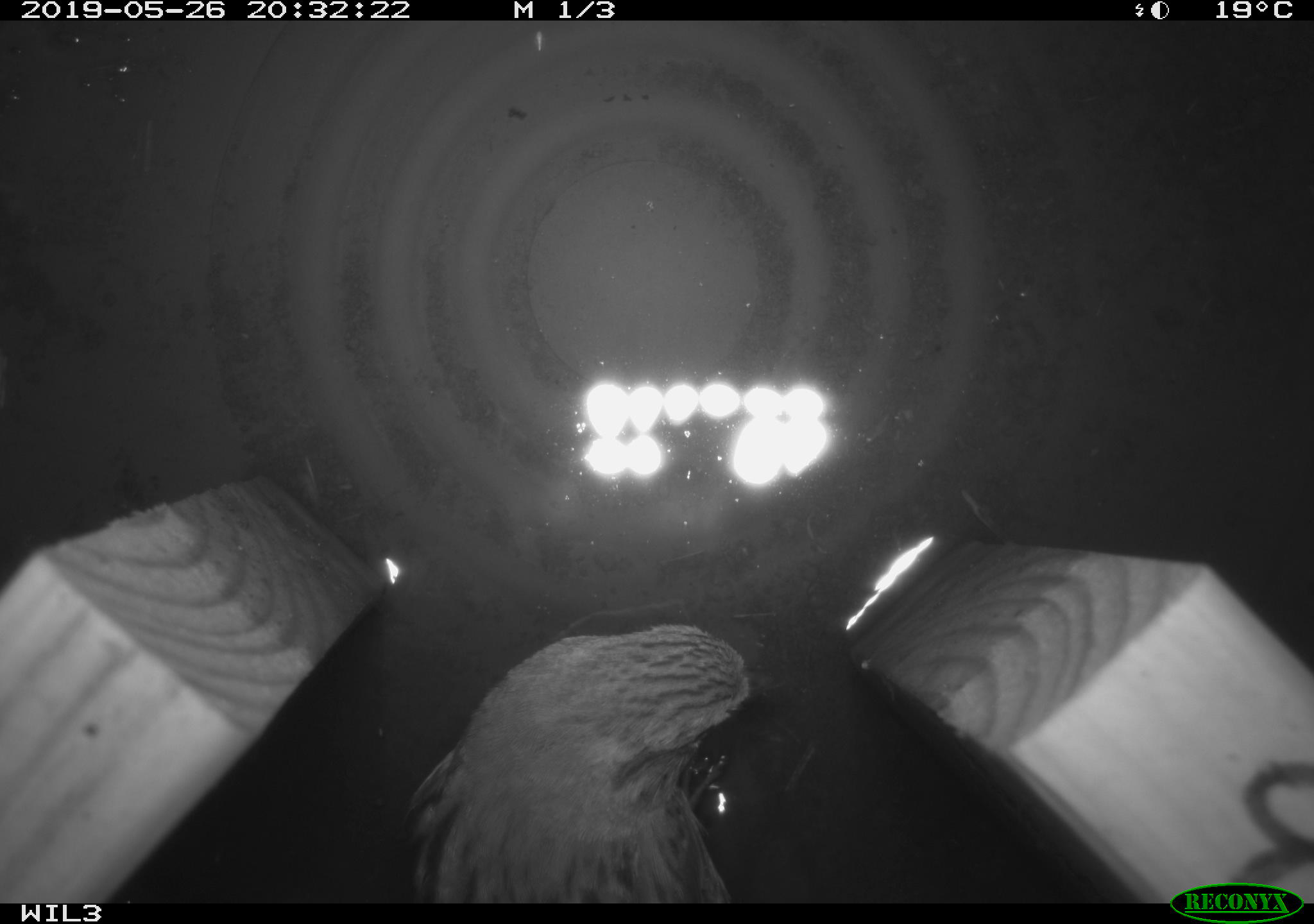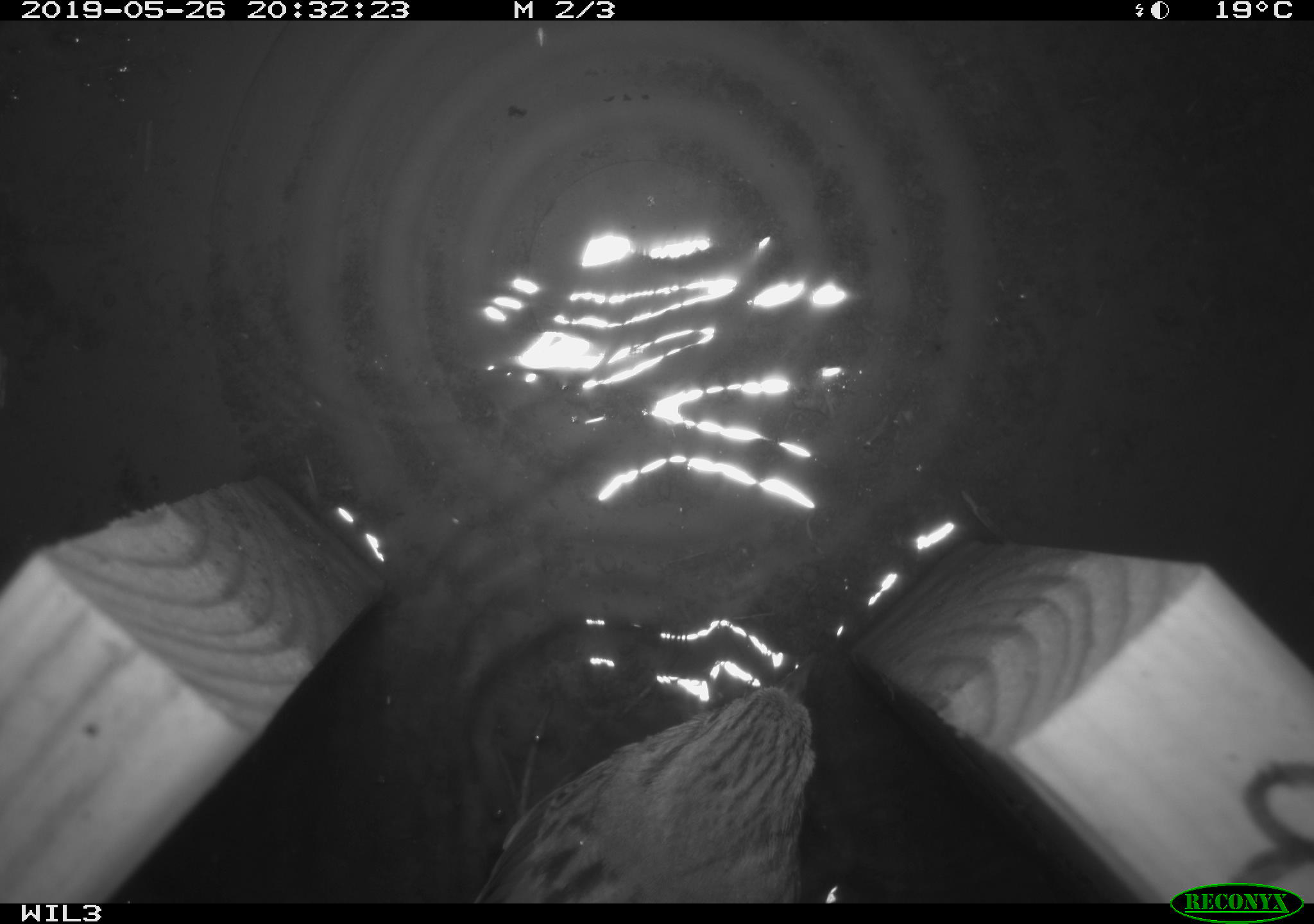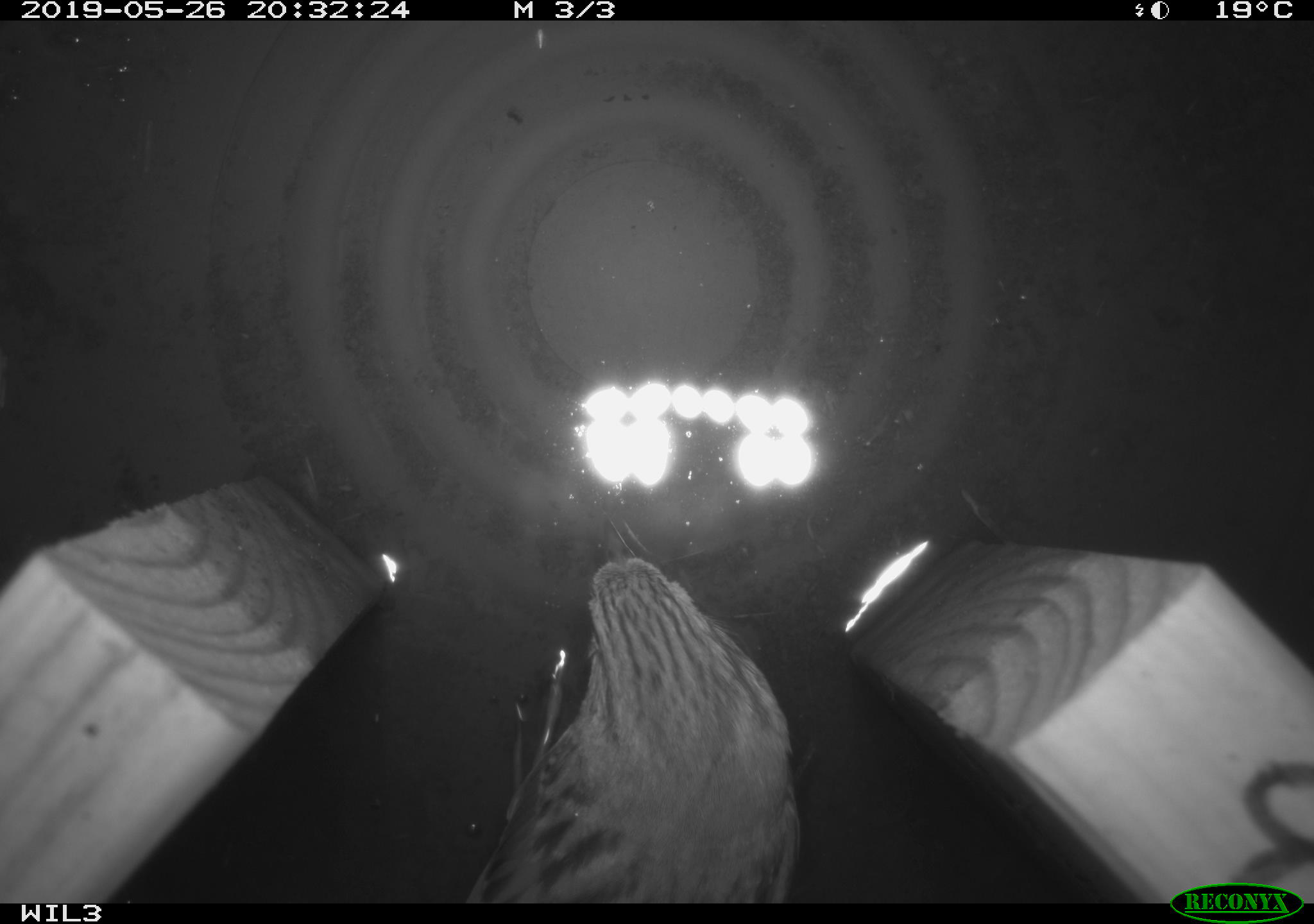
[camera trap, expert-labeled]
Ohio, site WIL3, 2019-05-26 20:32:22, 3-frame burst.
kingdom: Animalia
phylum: Chordata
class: Aves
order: Passeriformes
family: Passerellidae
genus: Melospiza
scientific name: Melospiza melodia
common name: song sparrow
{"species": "song sparrow (Melospiza melodia)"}